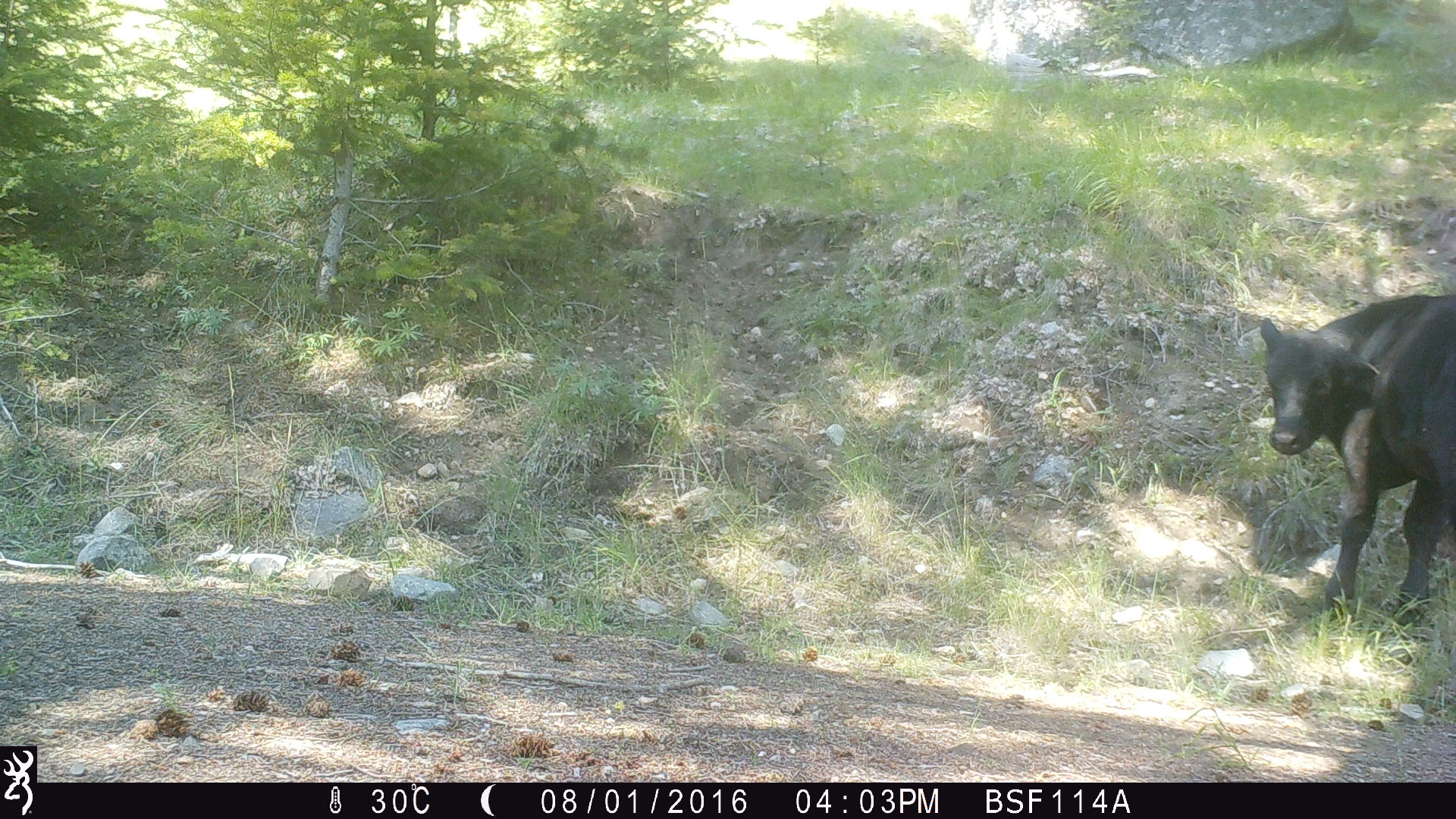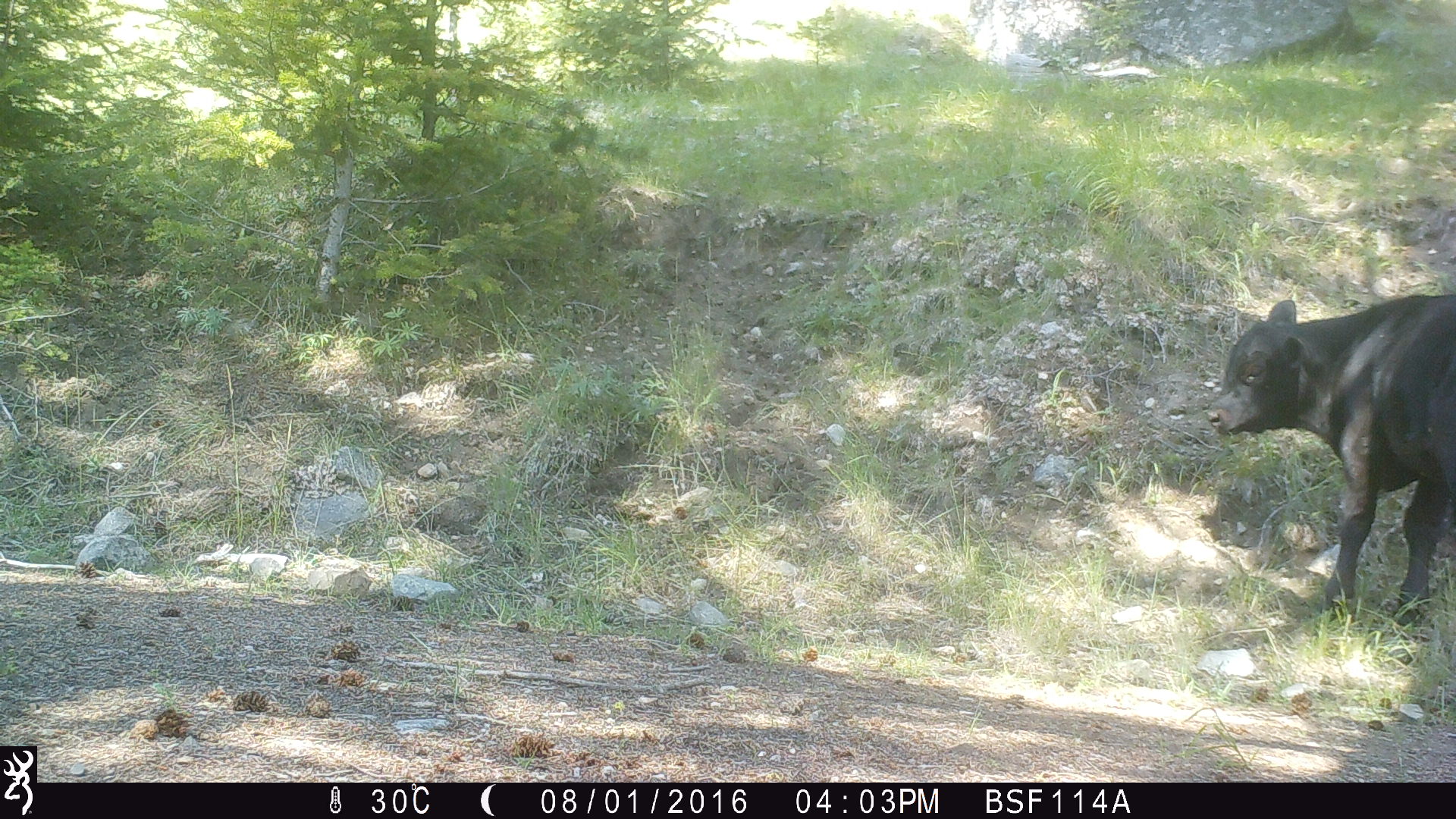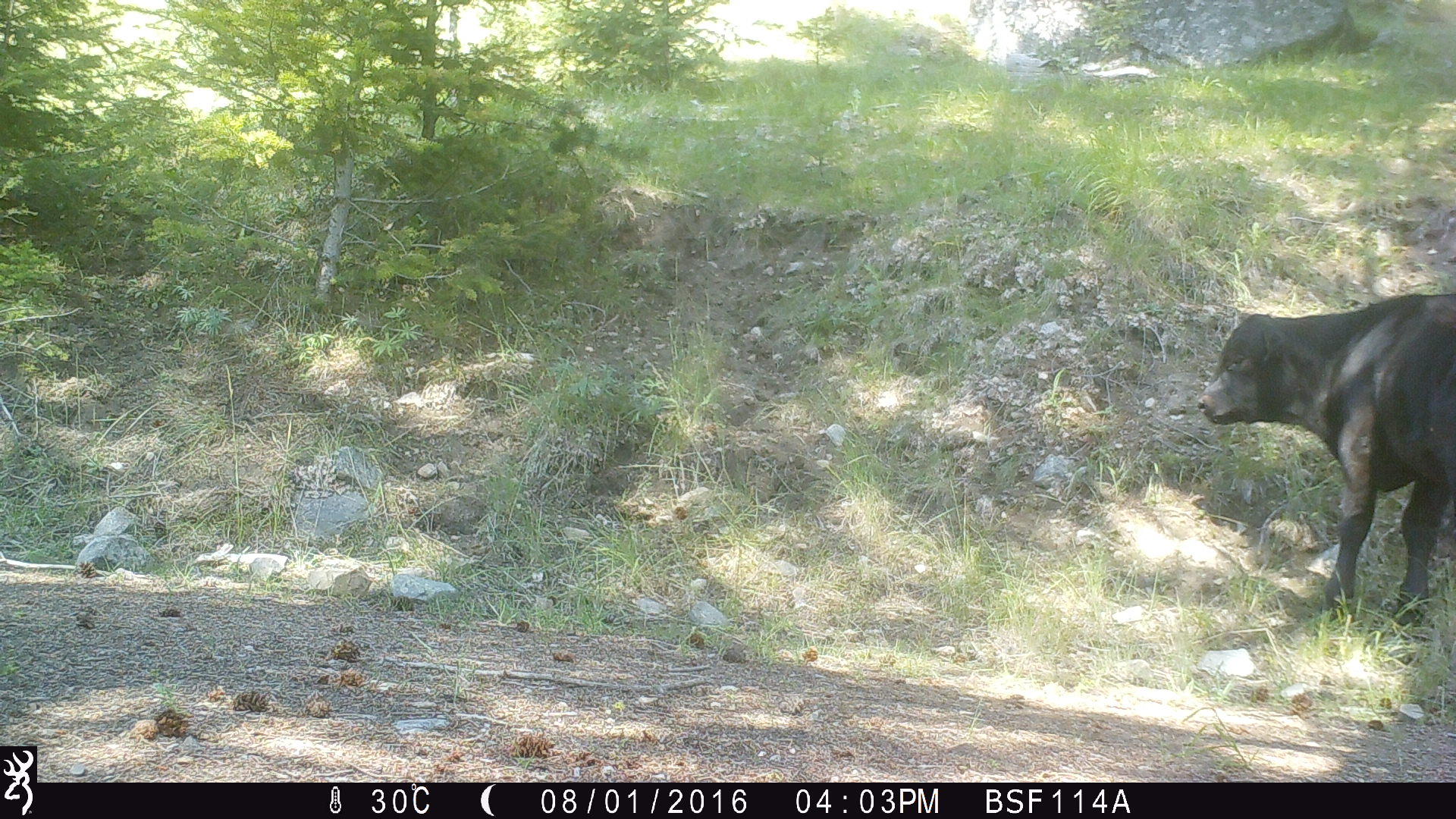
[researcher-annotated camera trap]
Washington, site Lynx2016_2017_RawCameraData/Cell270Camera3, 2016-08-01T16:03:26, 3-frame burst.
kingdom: Animalia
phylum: Chordata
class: Mammalia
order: Artiodactyla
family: Bovidae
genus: Bos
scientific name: Bos taurus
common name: domestic cattle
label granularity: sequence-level